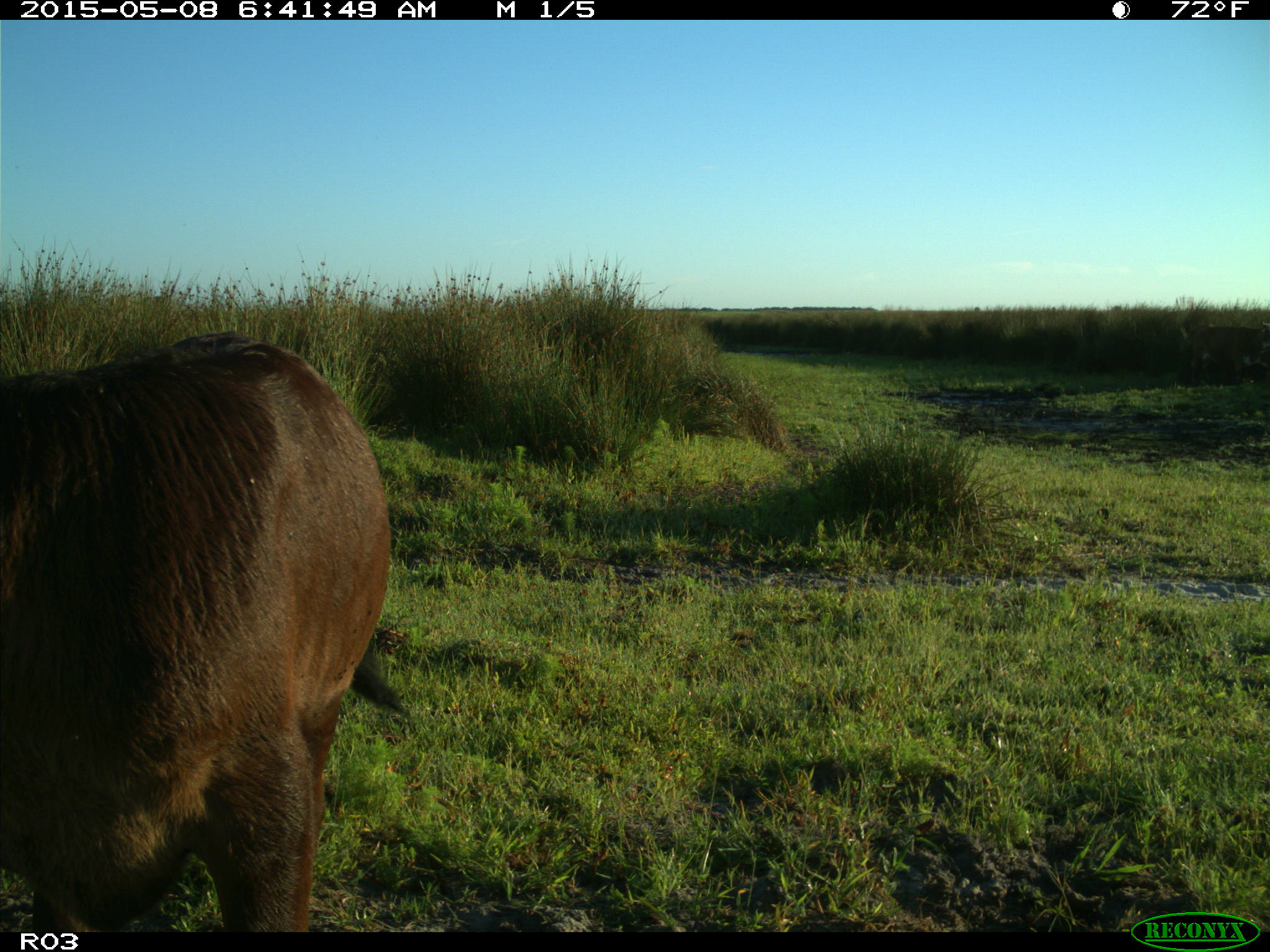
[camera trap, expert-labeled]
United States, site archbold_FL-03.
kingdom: Animalia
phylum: Chordata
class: Mammalia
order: Artiodactyla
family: Bovidae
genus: Bos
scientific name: Bos taurus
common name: domestic cow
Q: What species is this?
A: Bos taurus (domestic cow).